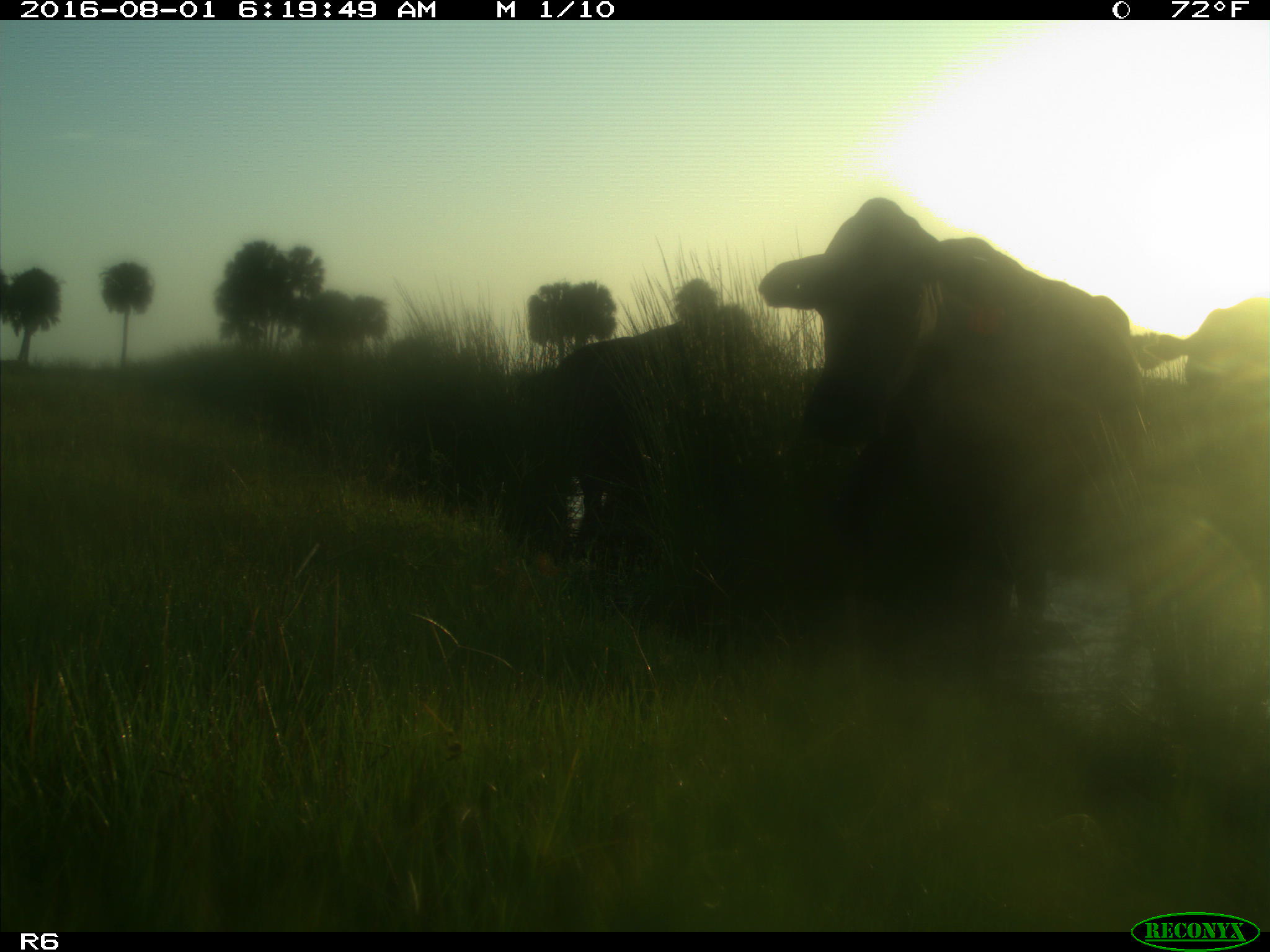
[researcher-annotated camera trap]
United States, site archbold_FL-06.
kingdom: Animalia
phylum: Chordata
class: Mammalia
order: Artiodactyla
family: Bovidae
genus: Bos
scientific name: Bos taurus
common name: domestic cow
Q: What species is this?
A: Bos taurus (domestic cow).